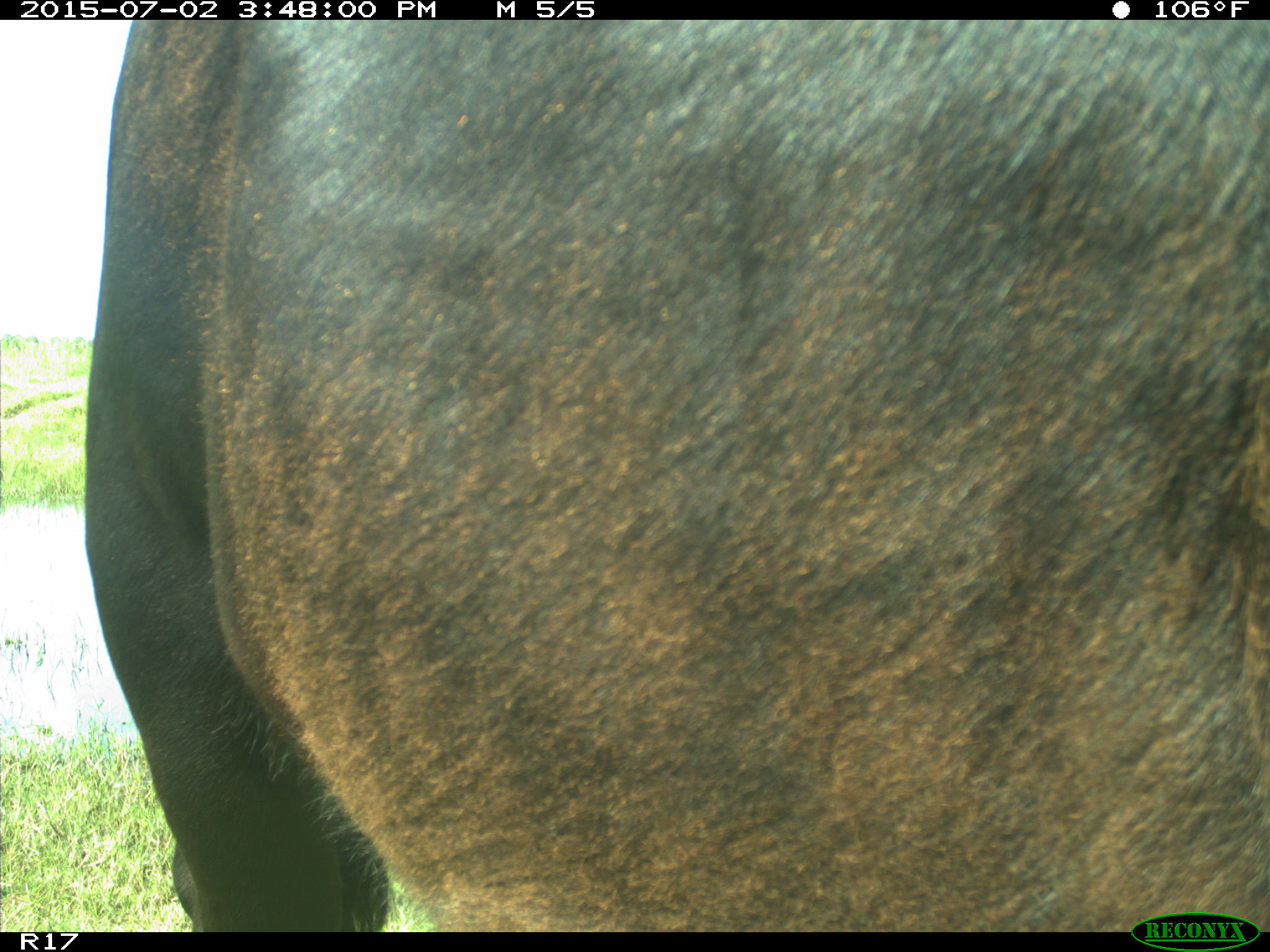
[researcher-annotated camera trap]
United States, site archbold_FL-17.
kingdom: Animalia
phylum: Chordata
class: Mammalia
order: Artiodactyla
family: Bovidae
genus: Bos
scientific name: Bos taurus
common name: domestic cow